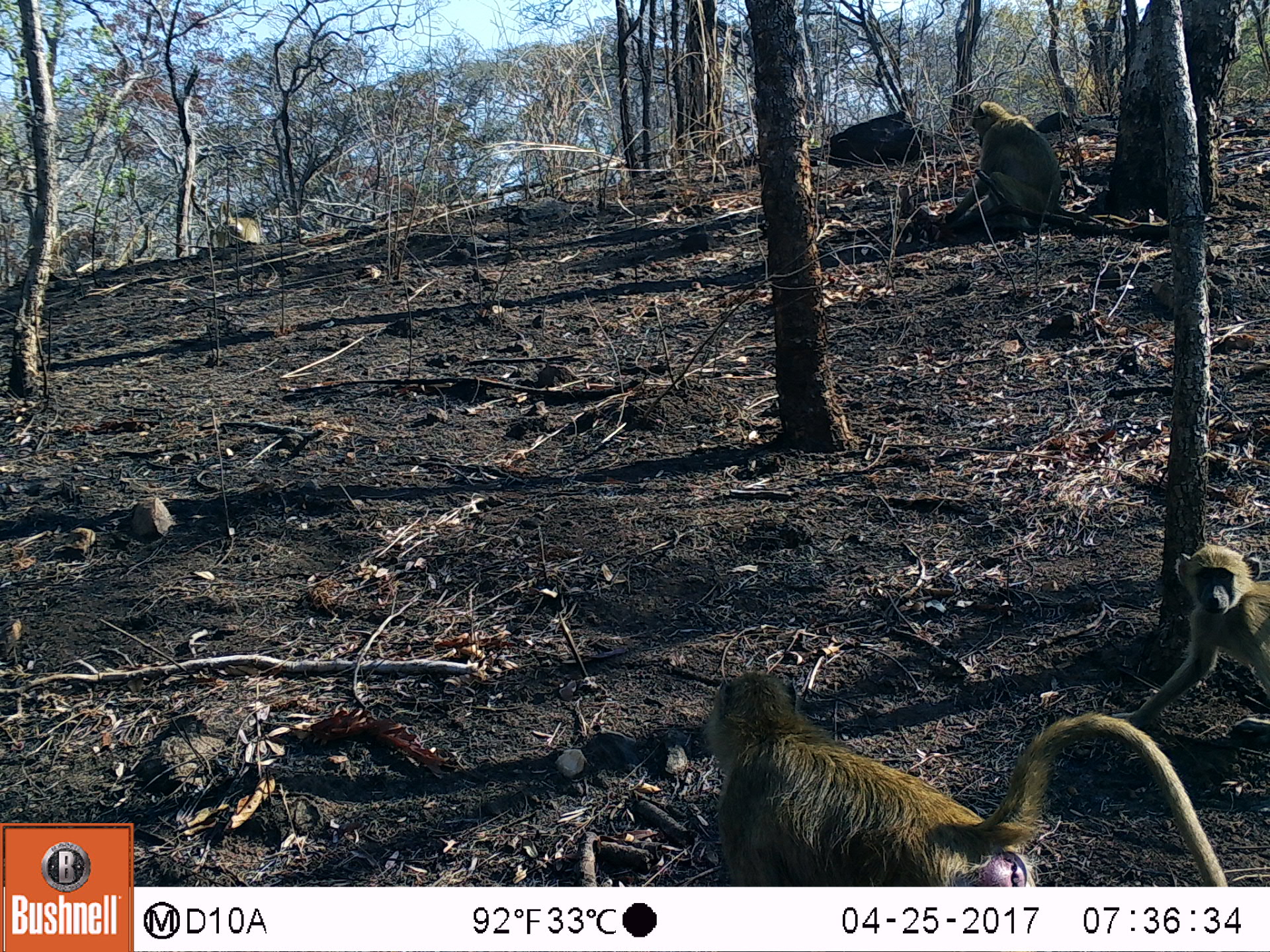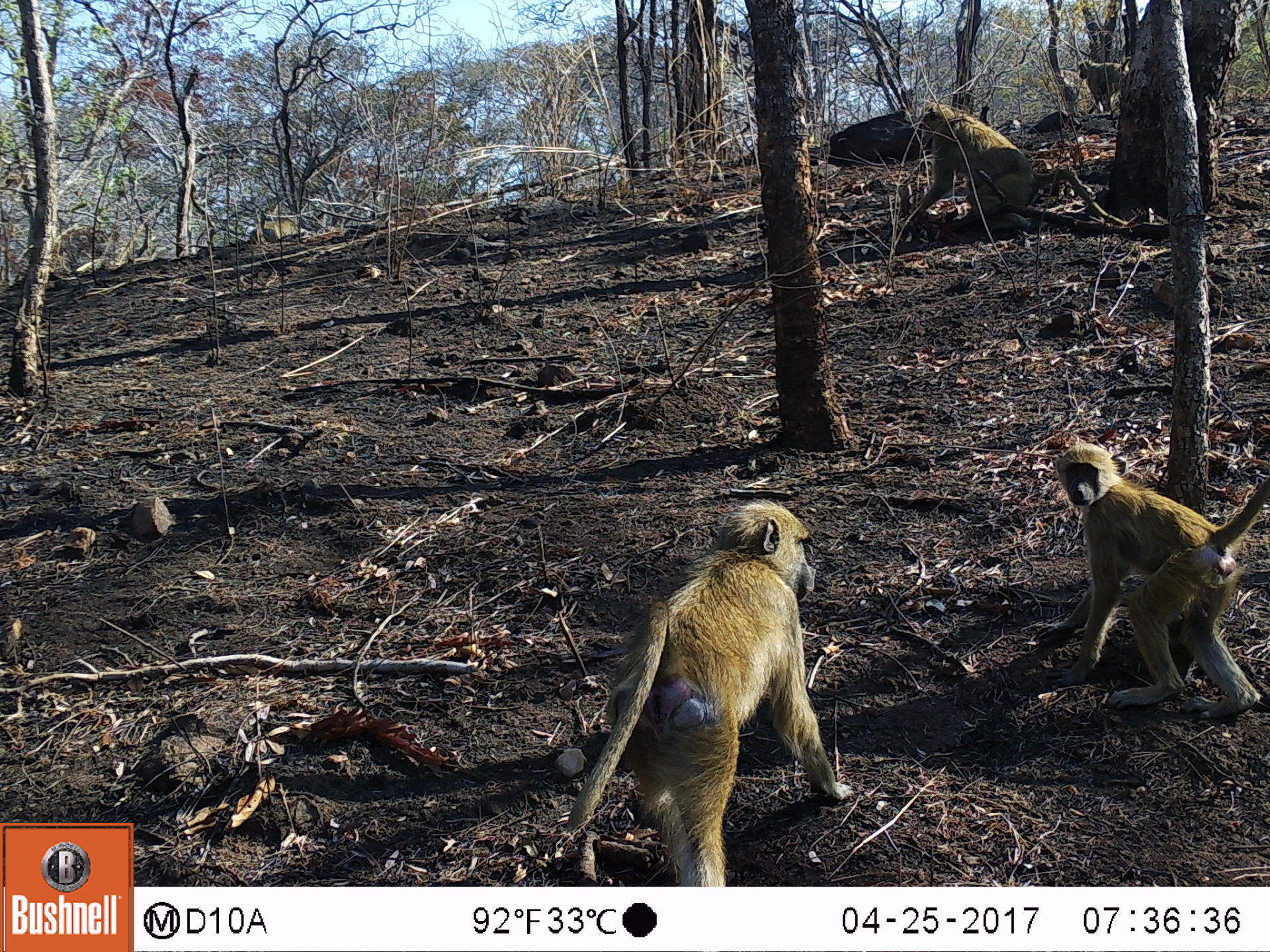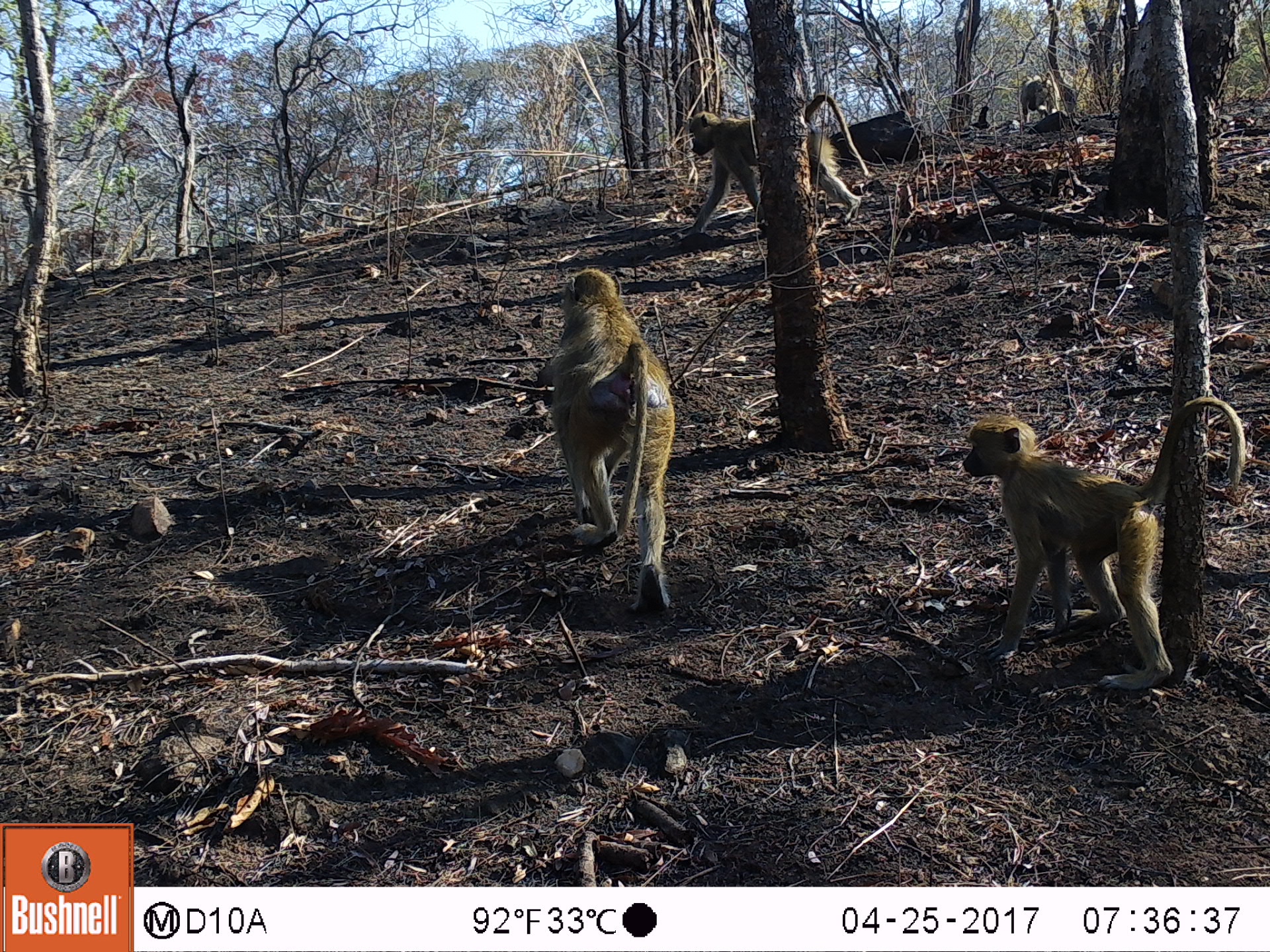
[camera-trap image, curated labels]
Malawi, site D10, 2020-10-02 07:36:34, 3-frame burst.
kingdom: Animalia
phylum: Chordata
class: Mammalia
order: Primates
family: Cercopithecidae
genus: Papio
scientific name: Papio cynocephalus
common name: yellow baboon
Yellow baboon (Papio cynocephalus), count 4.